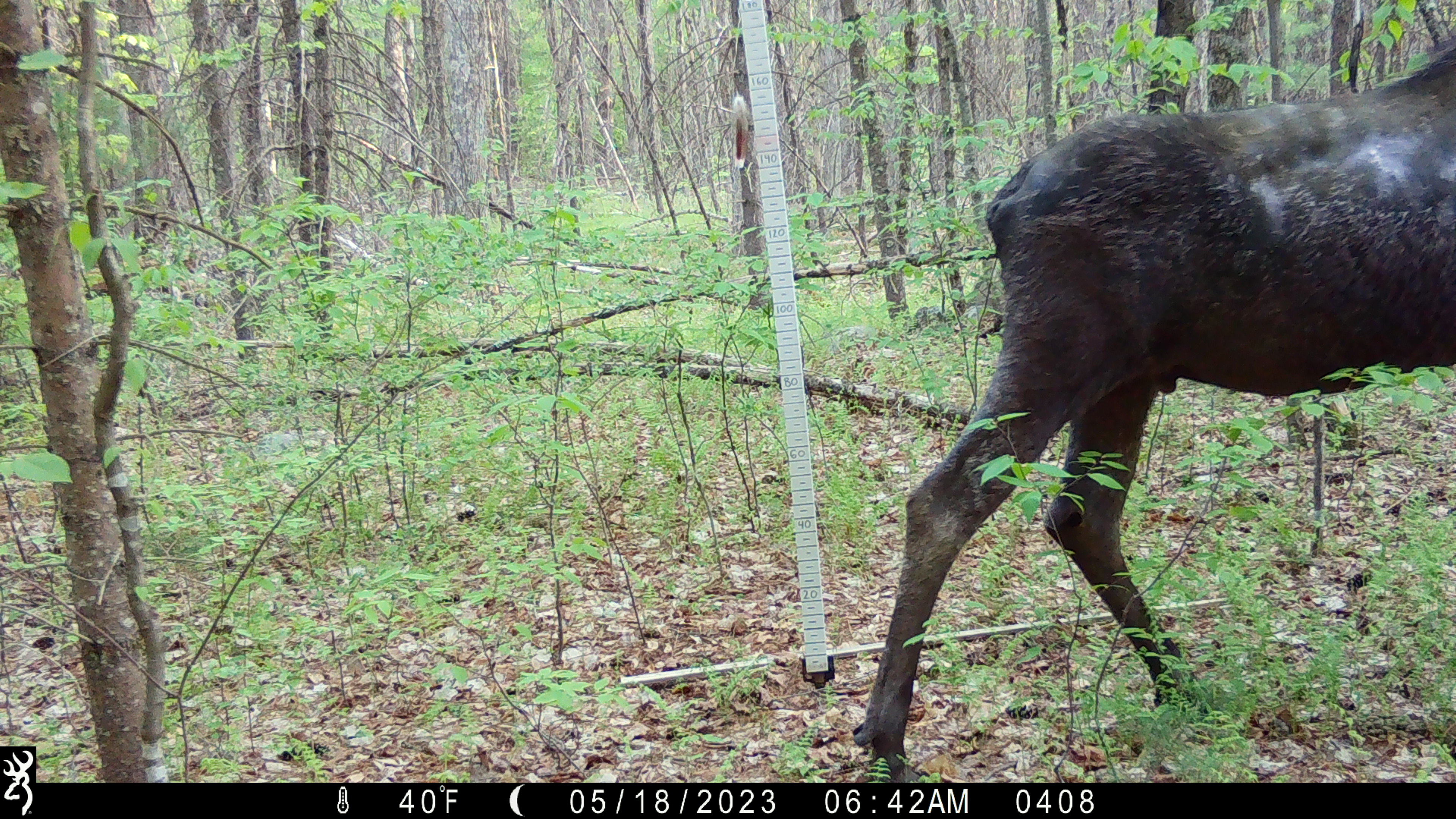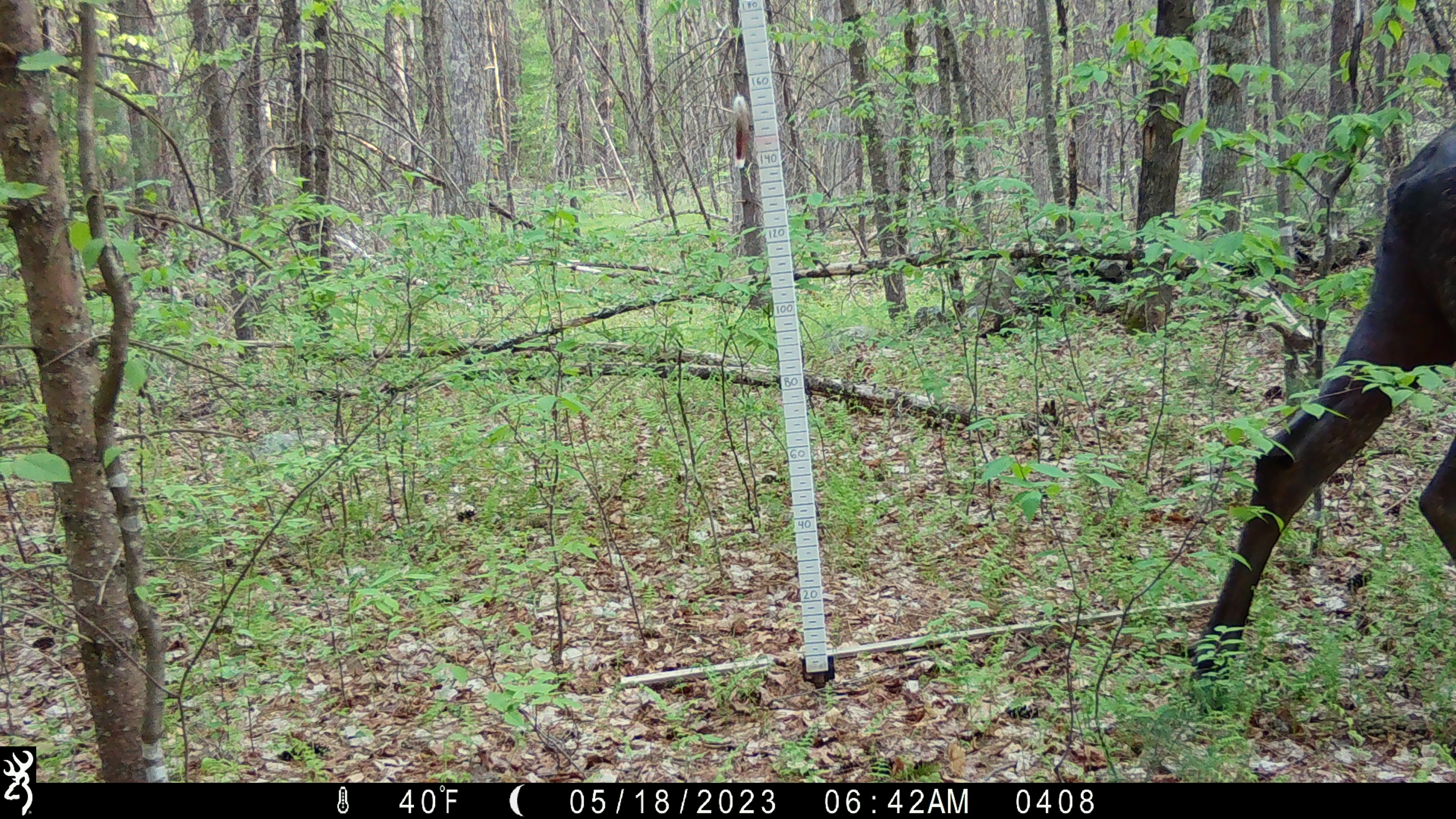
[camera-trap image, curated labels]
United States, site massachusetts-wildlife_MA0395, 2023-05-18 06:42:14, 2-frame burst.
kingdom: Animalia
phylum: Chordata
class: Mammalia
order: Artiodactyla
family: Cervidae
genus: Alces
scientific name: Alces alces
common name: moose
Moose (Alces alces).